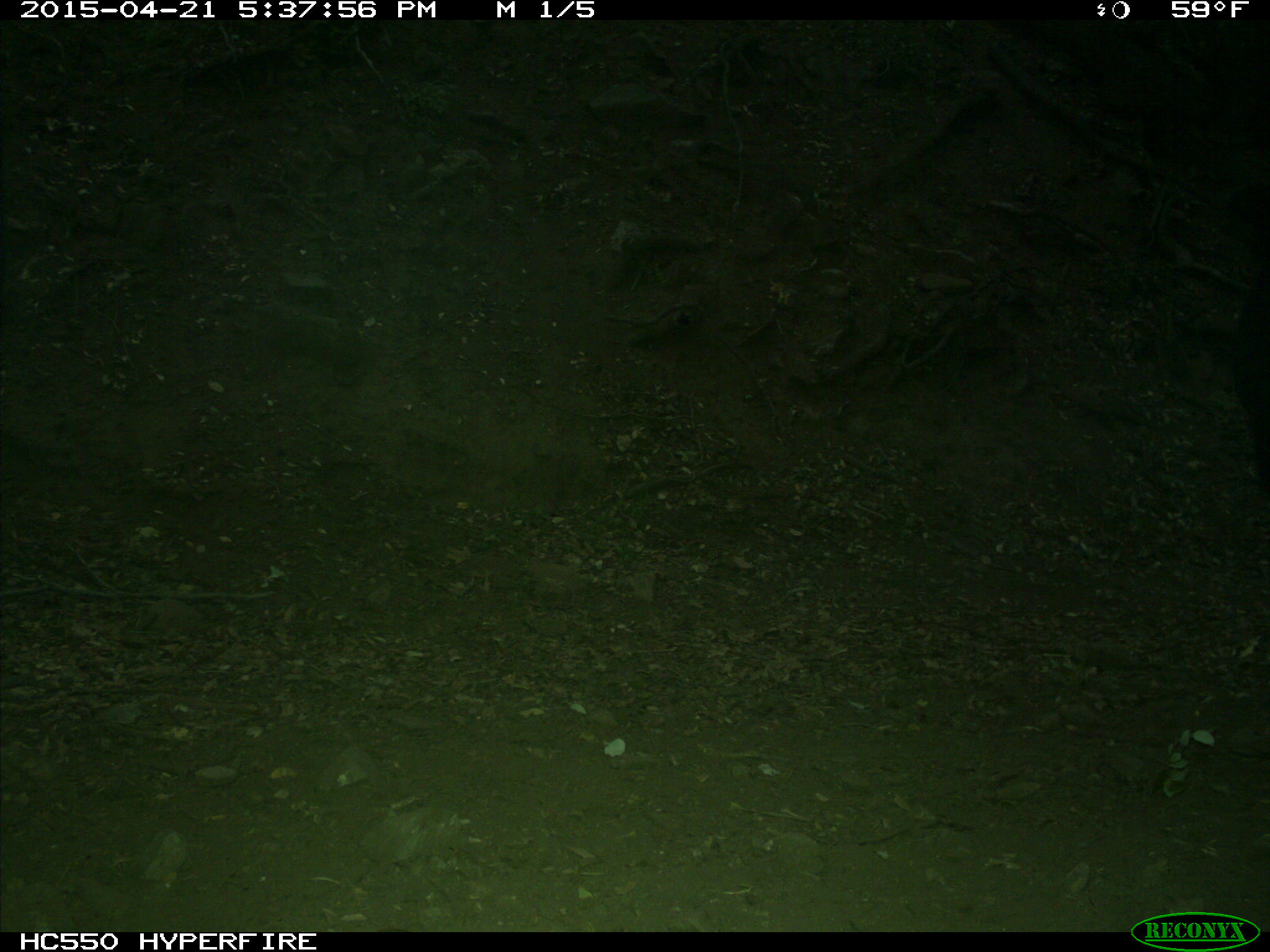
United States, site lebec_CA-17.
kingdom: Animalia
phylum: Chordata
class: Mammalia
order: Artiodactyla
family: Bovidae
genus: Bos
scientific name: Bos taurus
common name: domestic cow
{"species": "Bos taurus (domestic cow)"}